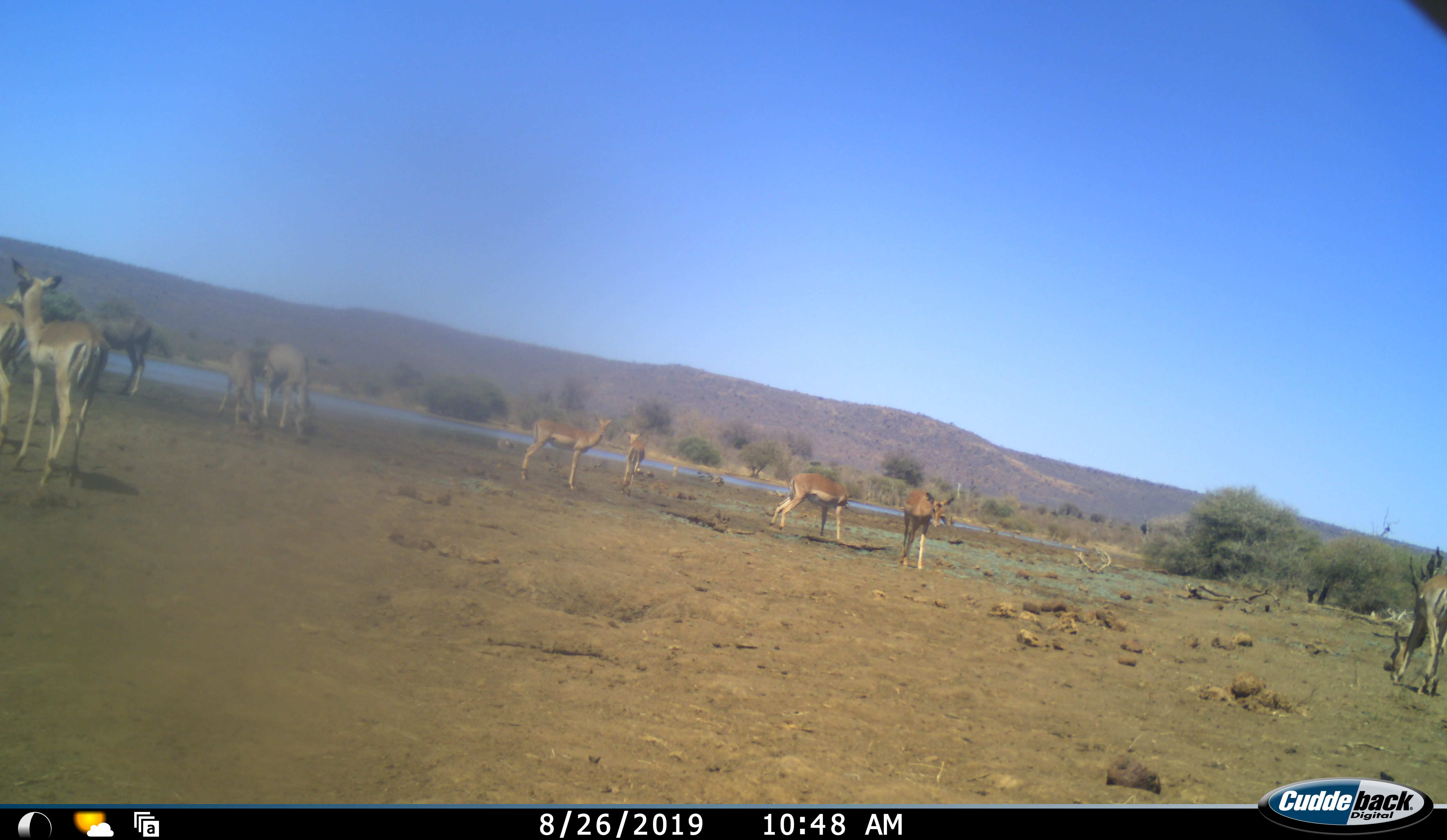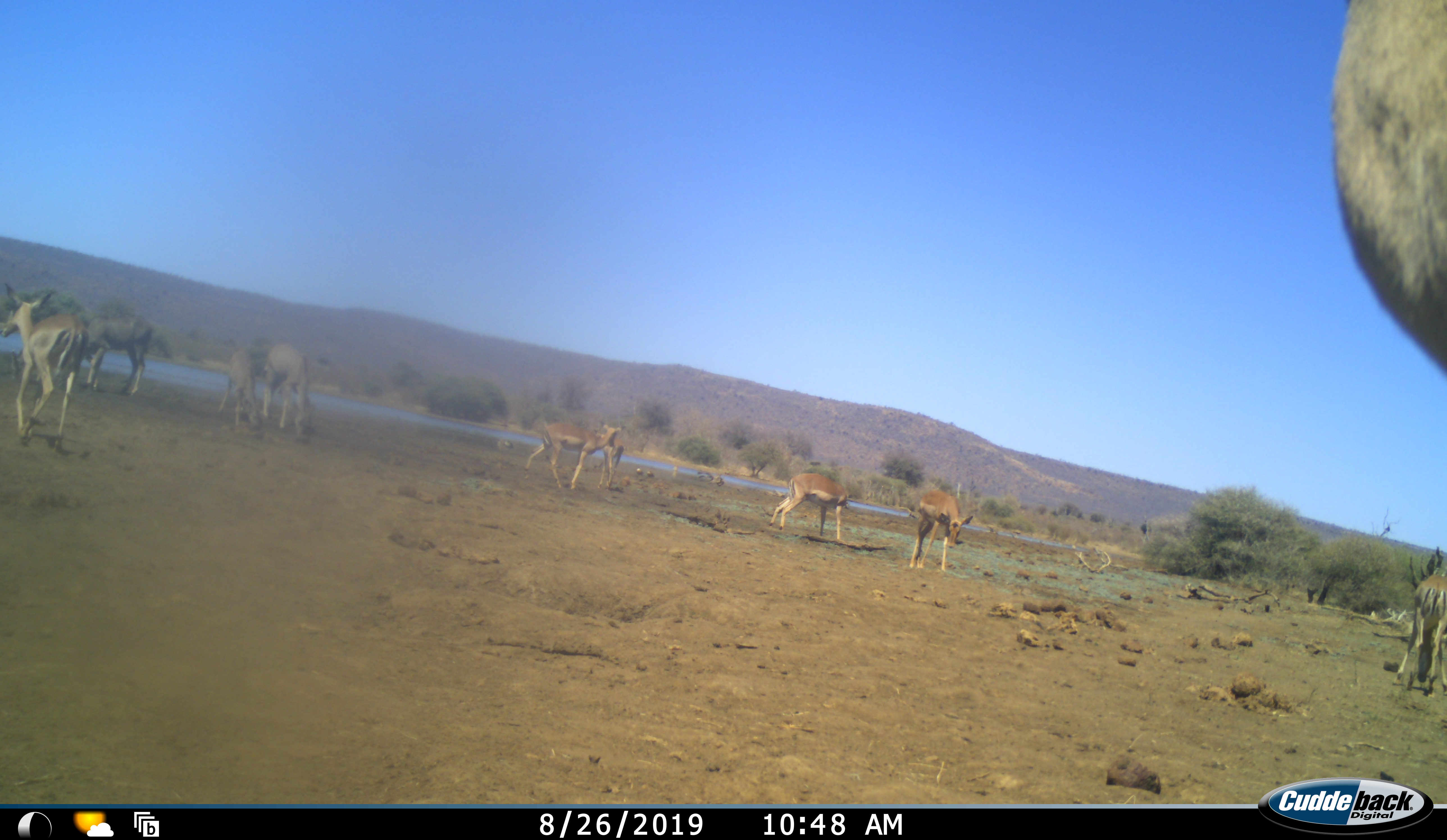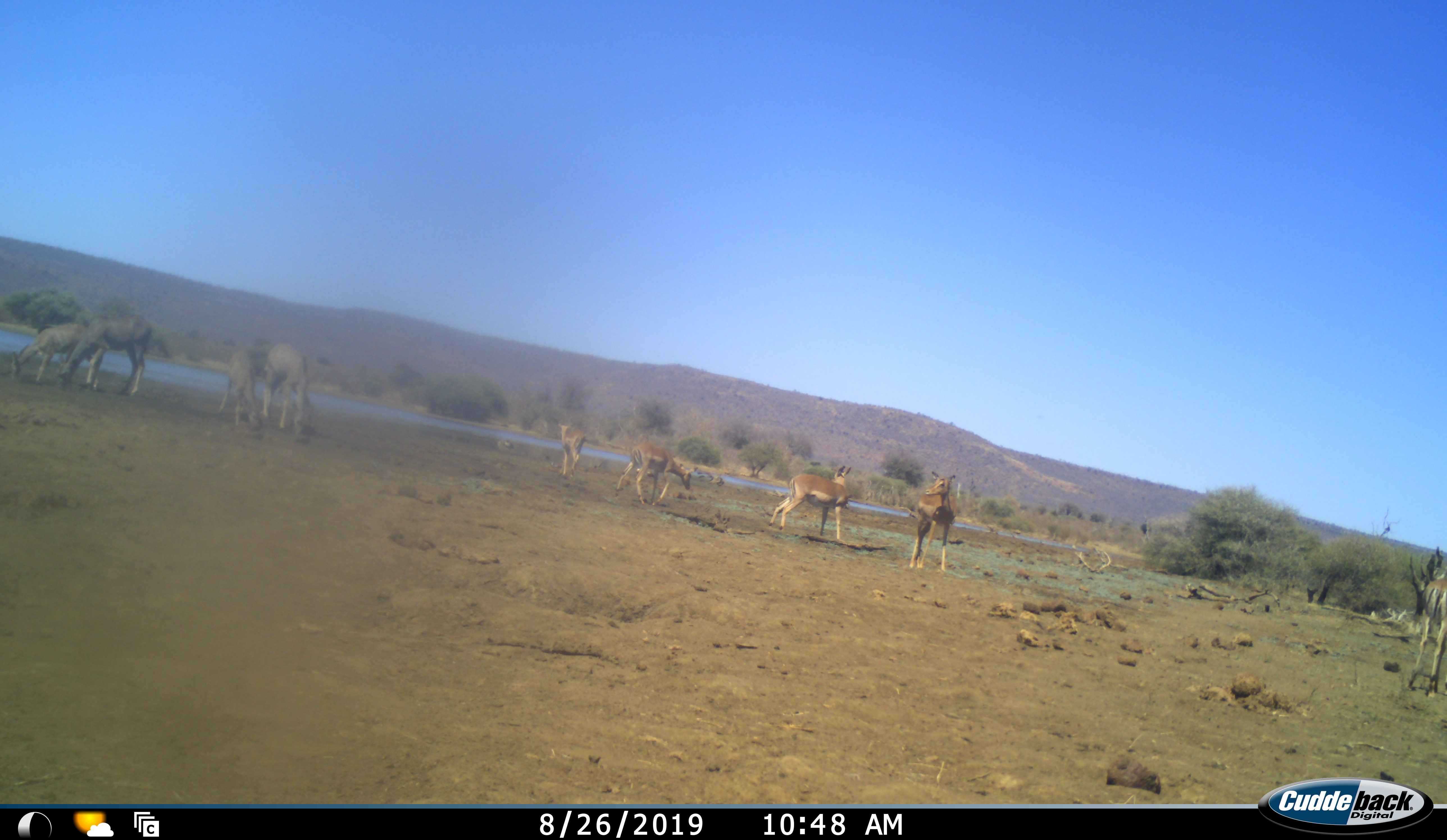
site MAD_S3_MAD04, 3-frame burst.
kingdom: Animalia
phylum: Chordata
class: Mammalia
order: Artiodactyla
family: Bovidae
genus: Aepyceros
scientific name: Aepyceros melampus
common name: impala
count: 11-50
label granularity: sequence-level